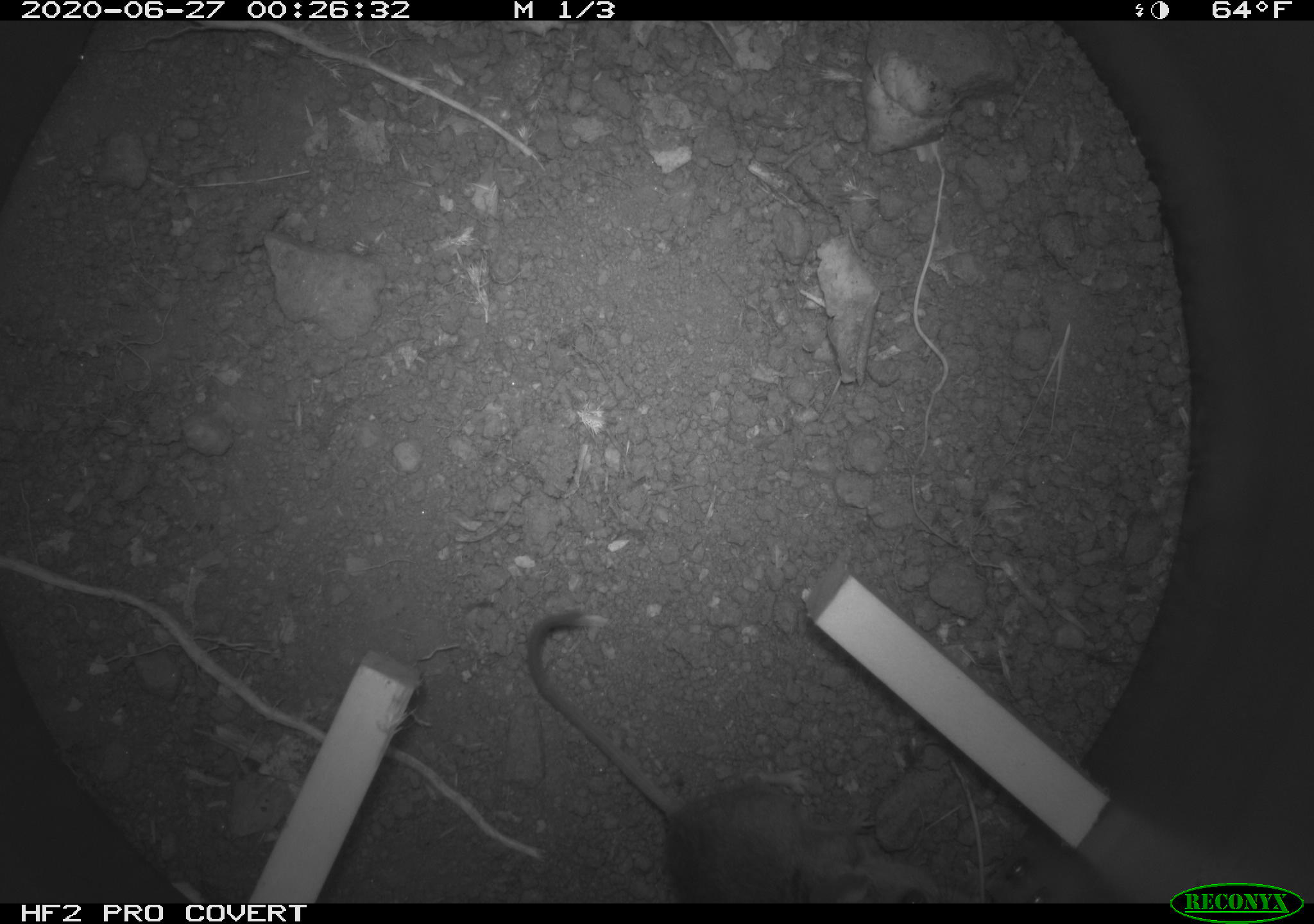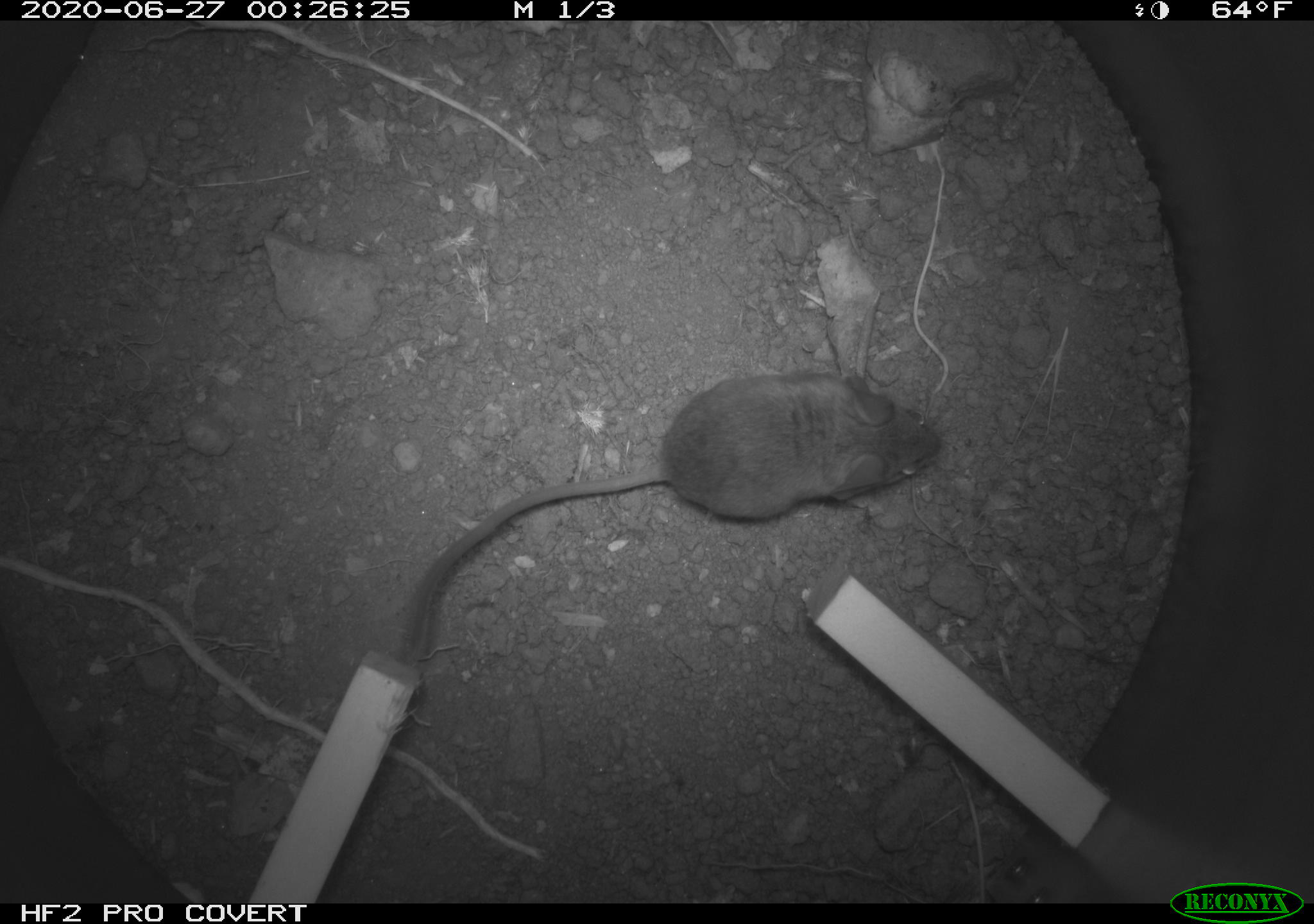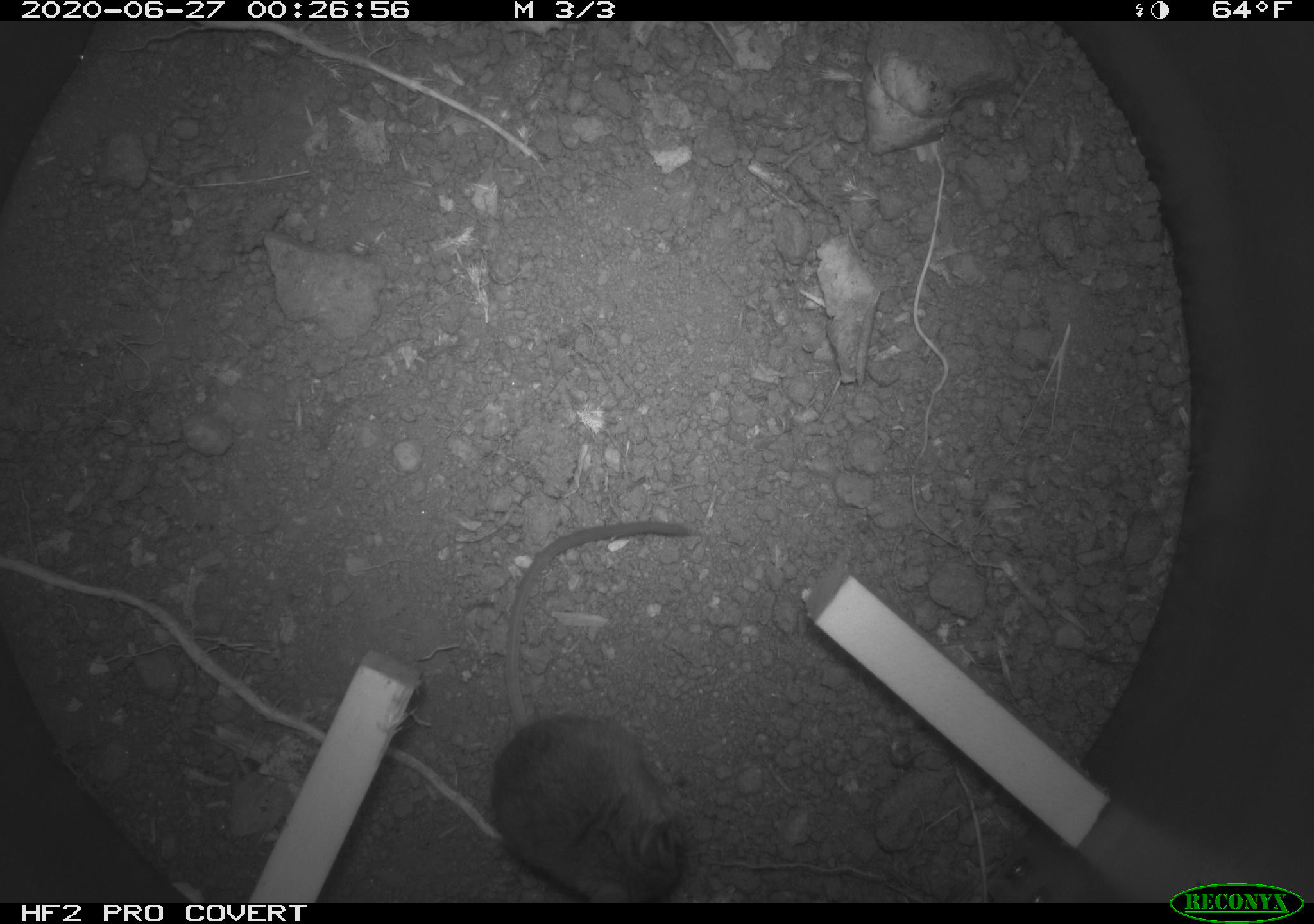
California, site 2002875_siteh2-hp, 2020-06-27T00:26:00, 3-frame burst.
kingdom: Animalia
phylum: Chordata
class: Mammalia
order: Rodentia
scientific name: Rodentia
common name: rodent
Rodent (Rodentia).